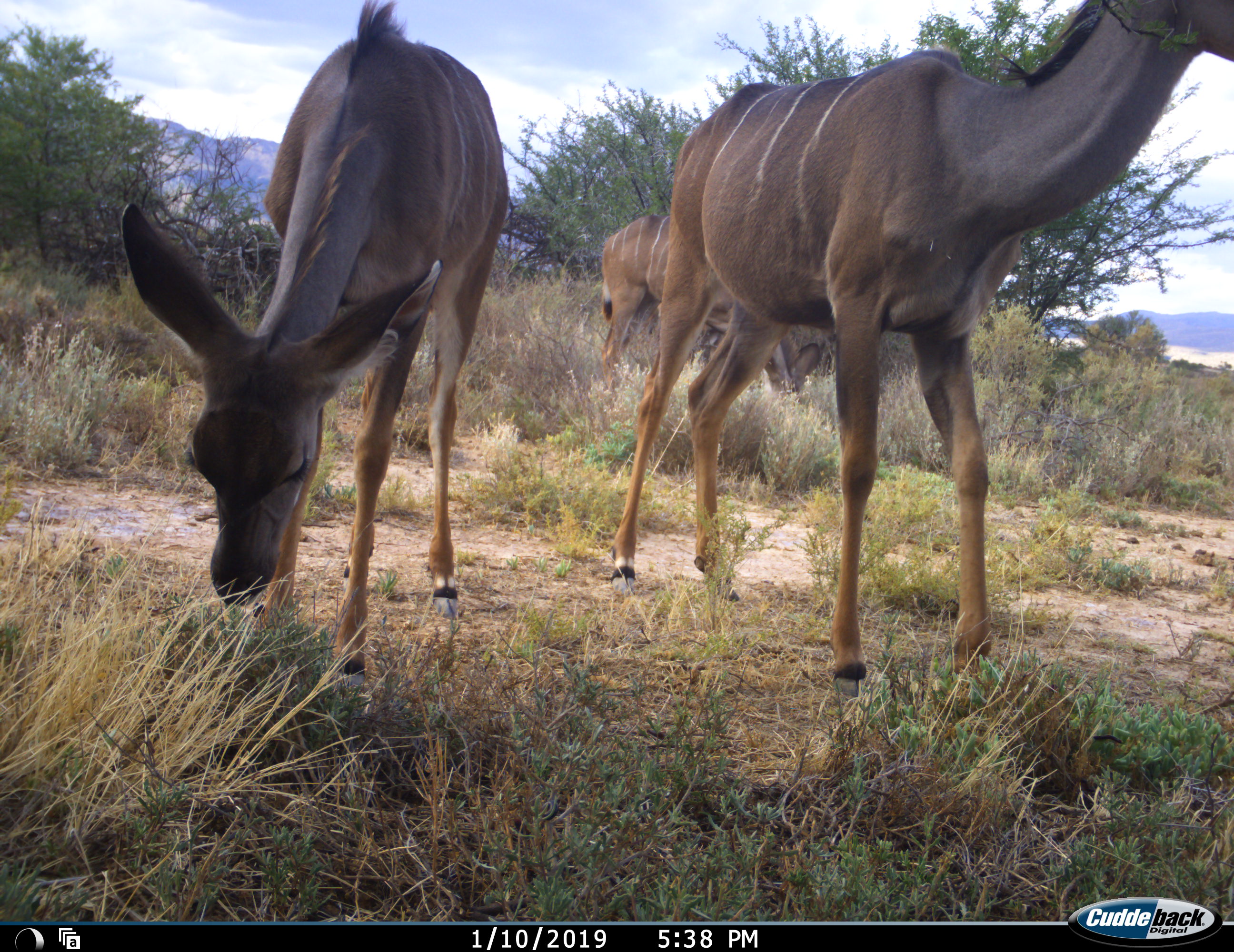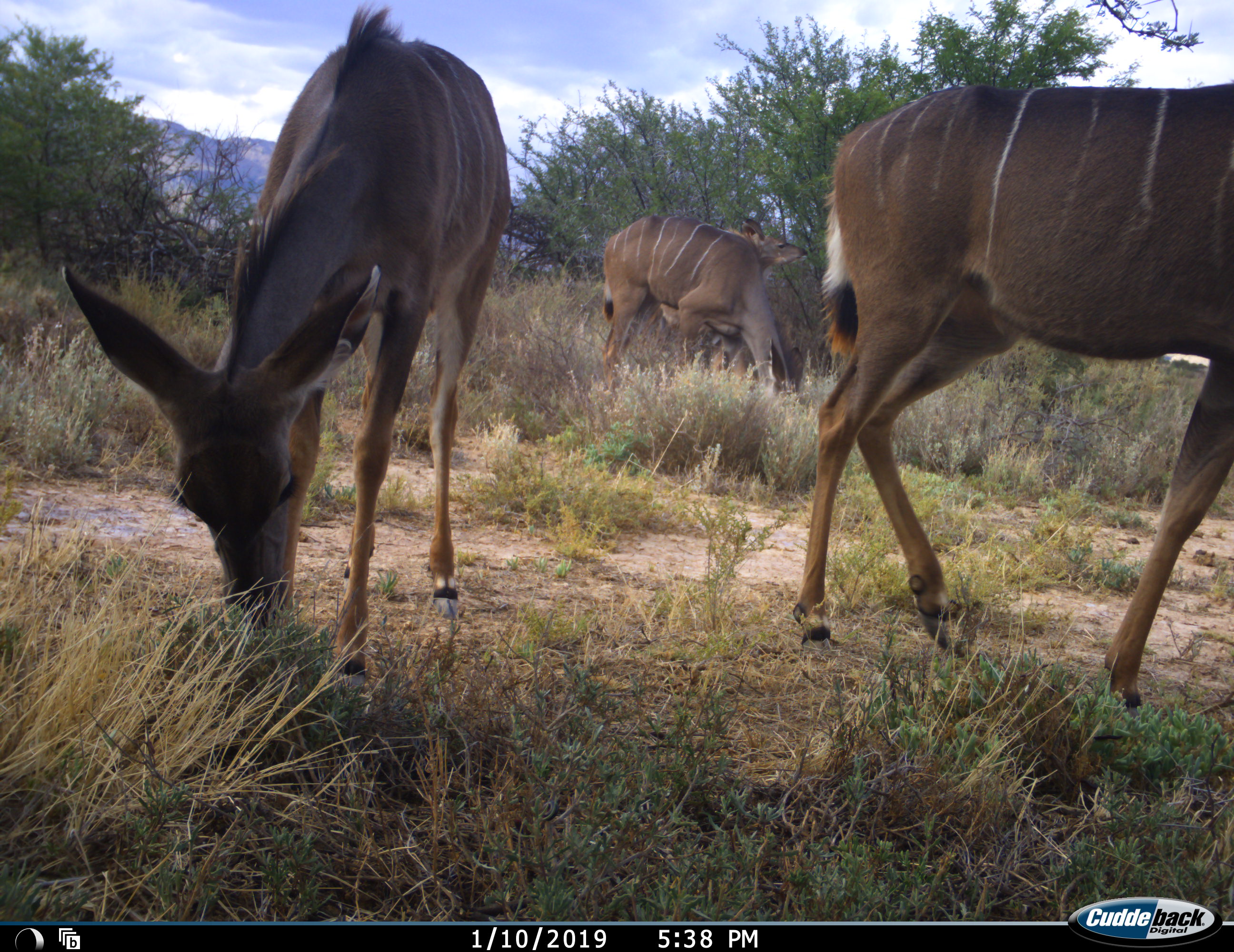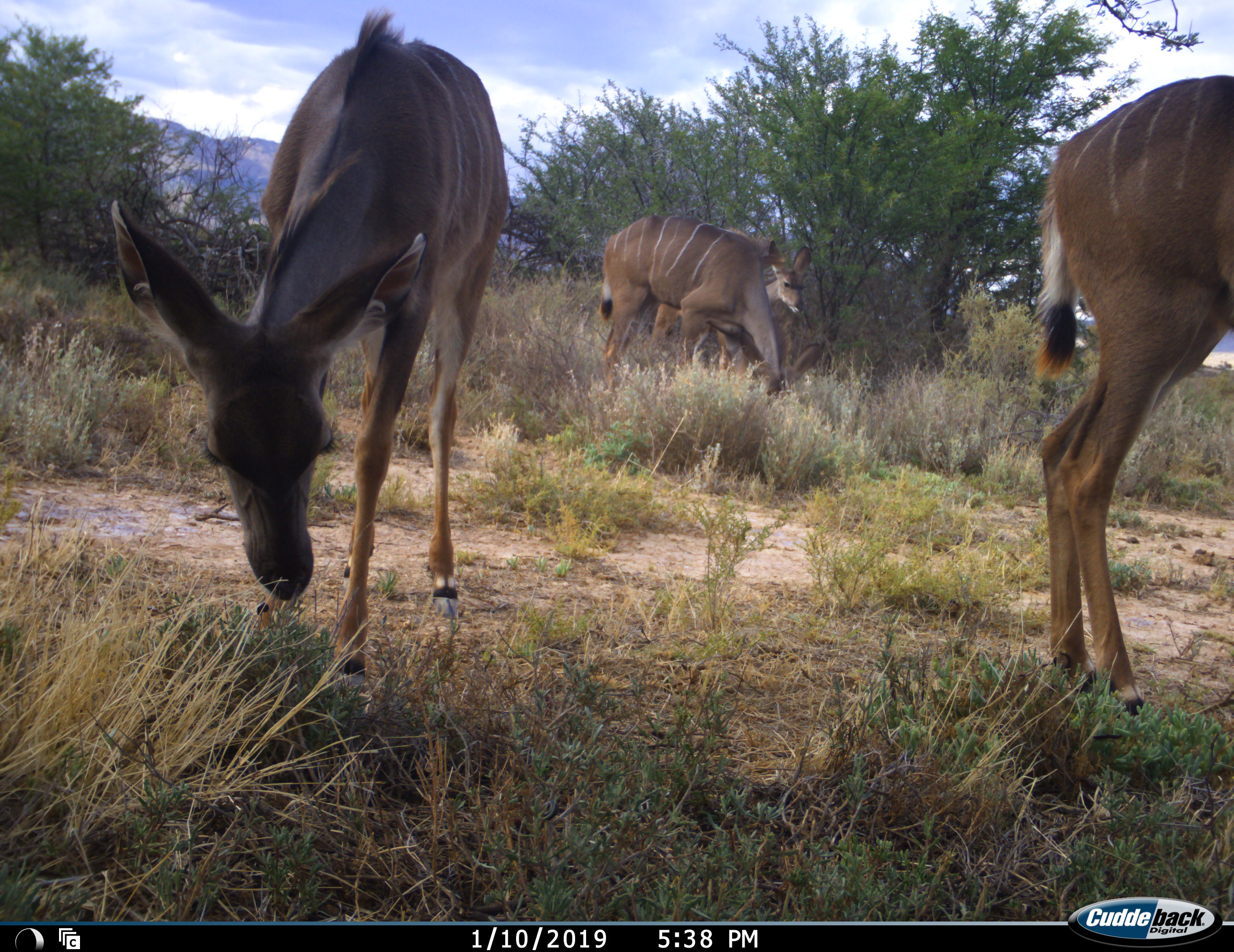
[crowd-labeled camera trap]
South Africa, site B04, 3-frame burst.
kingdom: Animalia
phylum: Chordata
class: Mammalia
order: Artiodactyla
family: Bovidae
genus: Tragelaphus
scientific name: Tragelaphus strepsiceros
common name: greater kudu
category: kudu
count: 4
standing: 44%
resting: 0%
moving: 33%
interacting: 0%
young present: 22%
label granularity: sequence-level